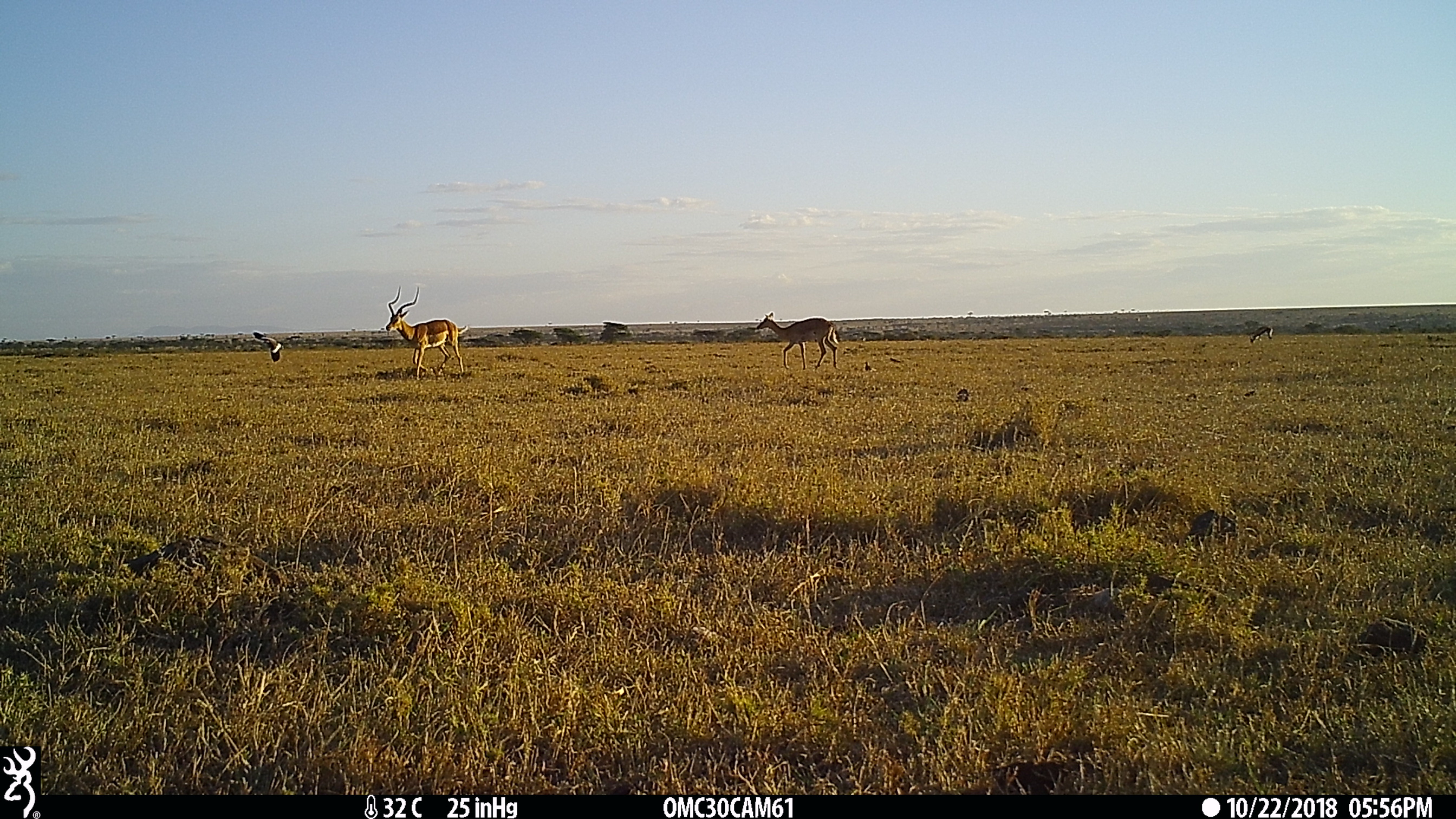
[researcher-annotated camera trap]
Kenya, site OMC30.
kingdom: Animalia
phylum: Chordata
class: Mammalia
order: Artiodactyla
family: Bovidae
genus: Aepyceros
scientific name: Aepyceros melampus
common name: impala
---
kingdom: Animalia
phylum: Chordata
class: Aves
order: Charadriiformes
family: Charadriidae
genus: Vanellus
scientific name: Vanellus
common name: lapwing